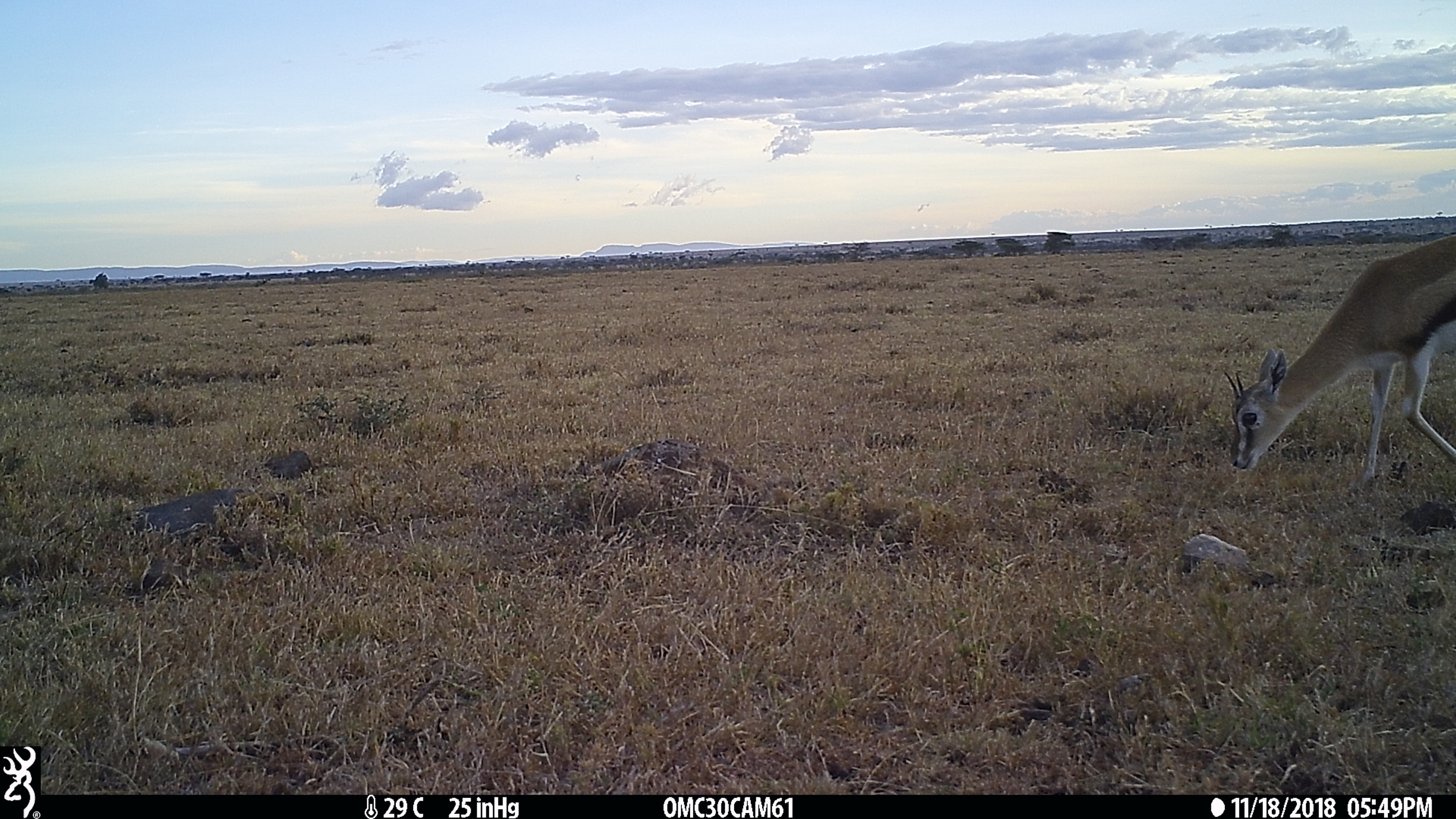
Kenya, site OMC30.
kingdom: Animalia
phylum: Chordata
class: Mammalia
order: Artiodactyla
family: Bovidae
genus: Eudorcas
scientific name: Eudorcas thomsonii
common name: thomon's gazelle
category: gazelle thomsons